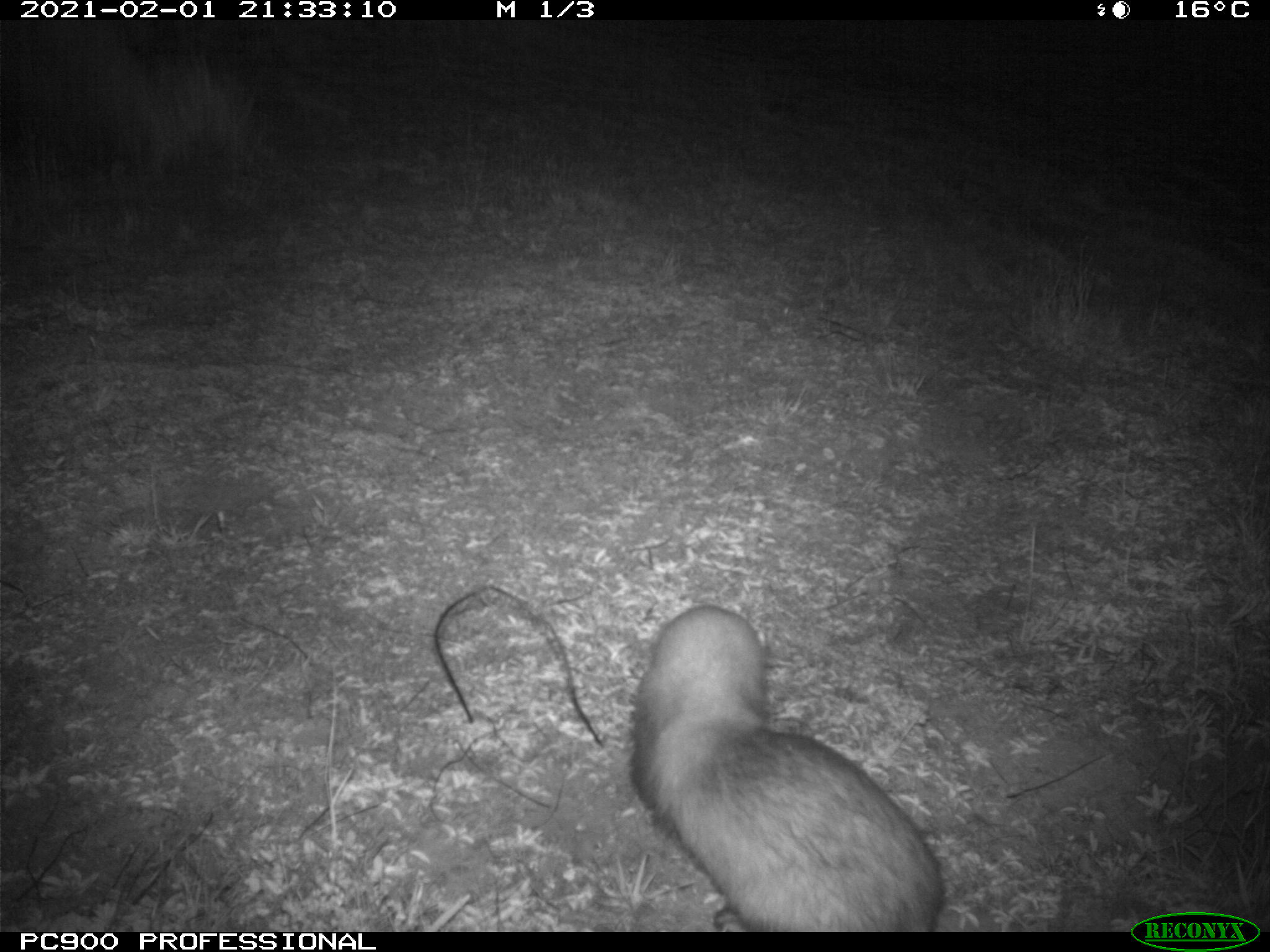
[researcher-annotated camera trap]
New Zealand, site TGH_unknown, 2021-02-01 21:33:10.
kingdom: Animalia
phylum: Chordata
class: Mammalia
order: Carnivora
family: Mustelidae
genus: Mustela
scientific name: Mustela furo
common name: ferret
Ferret (Mustela furo).